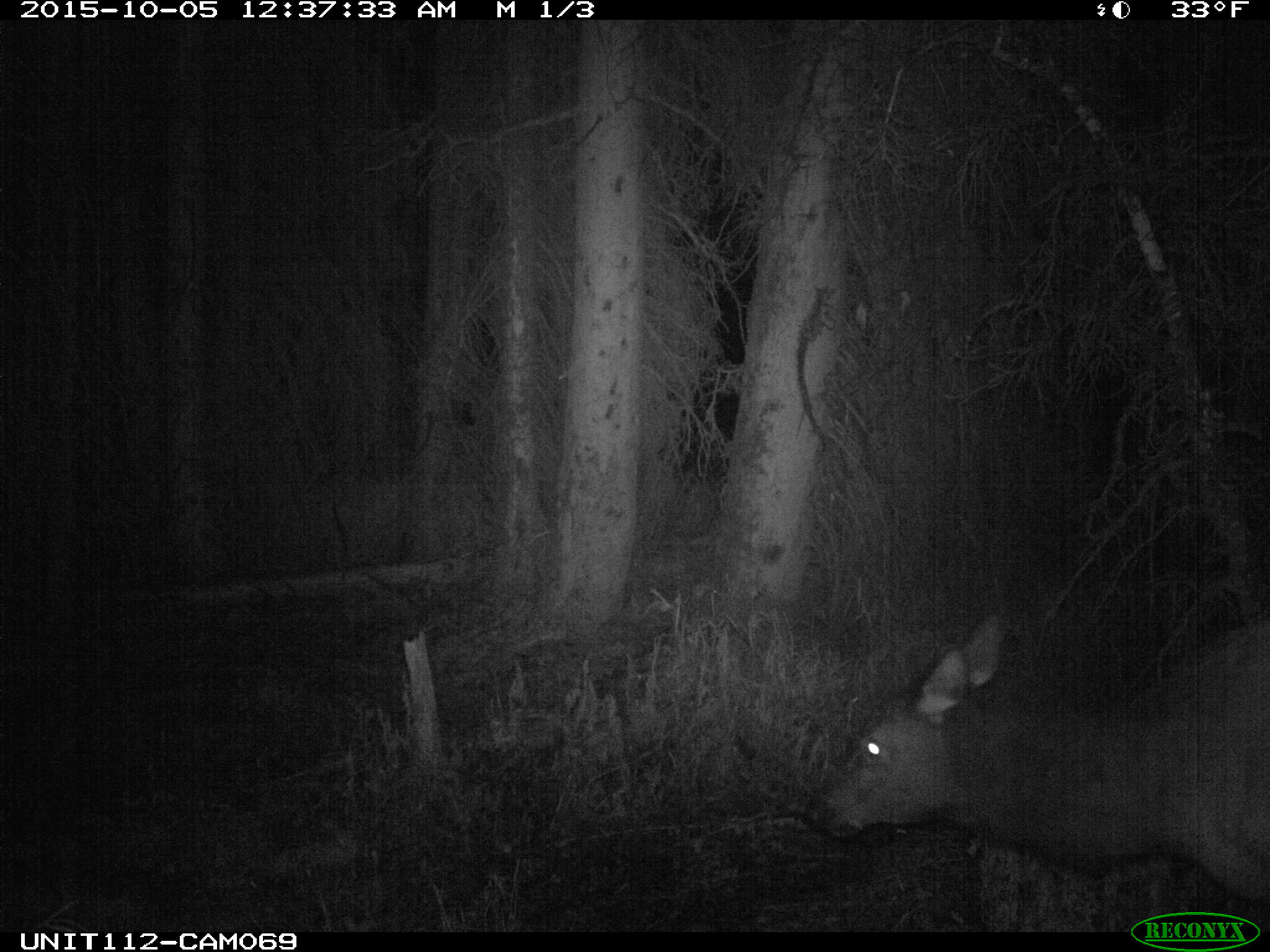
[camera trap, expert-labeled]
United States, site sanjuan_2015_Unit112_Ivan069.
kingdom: Animalia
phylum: Chordata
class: Mammalia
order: Artiodactyla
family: Cervidae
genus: Cervus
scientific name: Cervus elaphus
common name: red deer